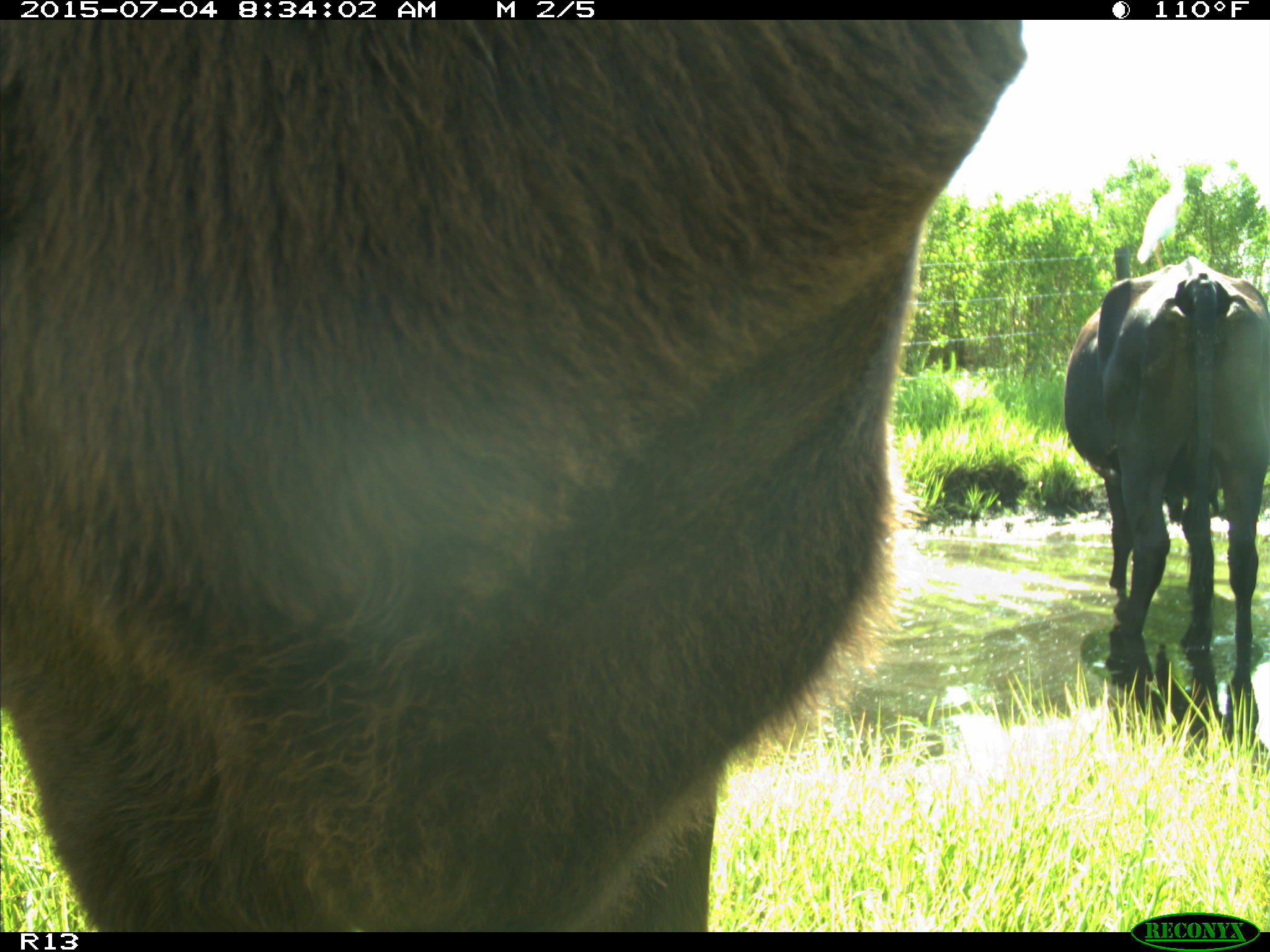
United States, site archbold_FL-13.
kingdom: Animalia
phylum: Chordata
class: Mammalia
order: Artiodactyla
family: Bovidae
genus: Bos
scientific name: Bos taurus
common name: domestic cow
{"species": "Bos taurus (domestic cow)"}